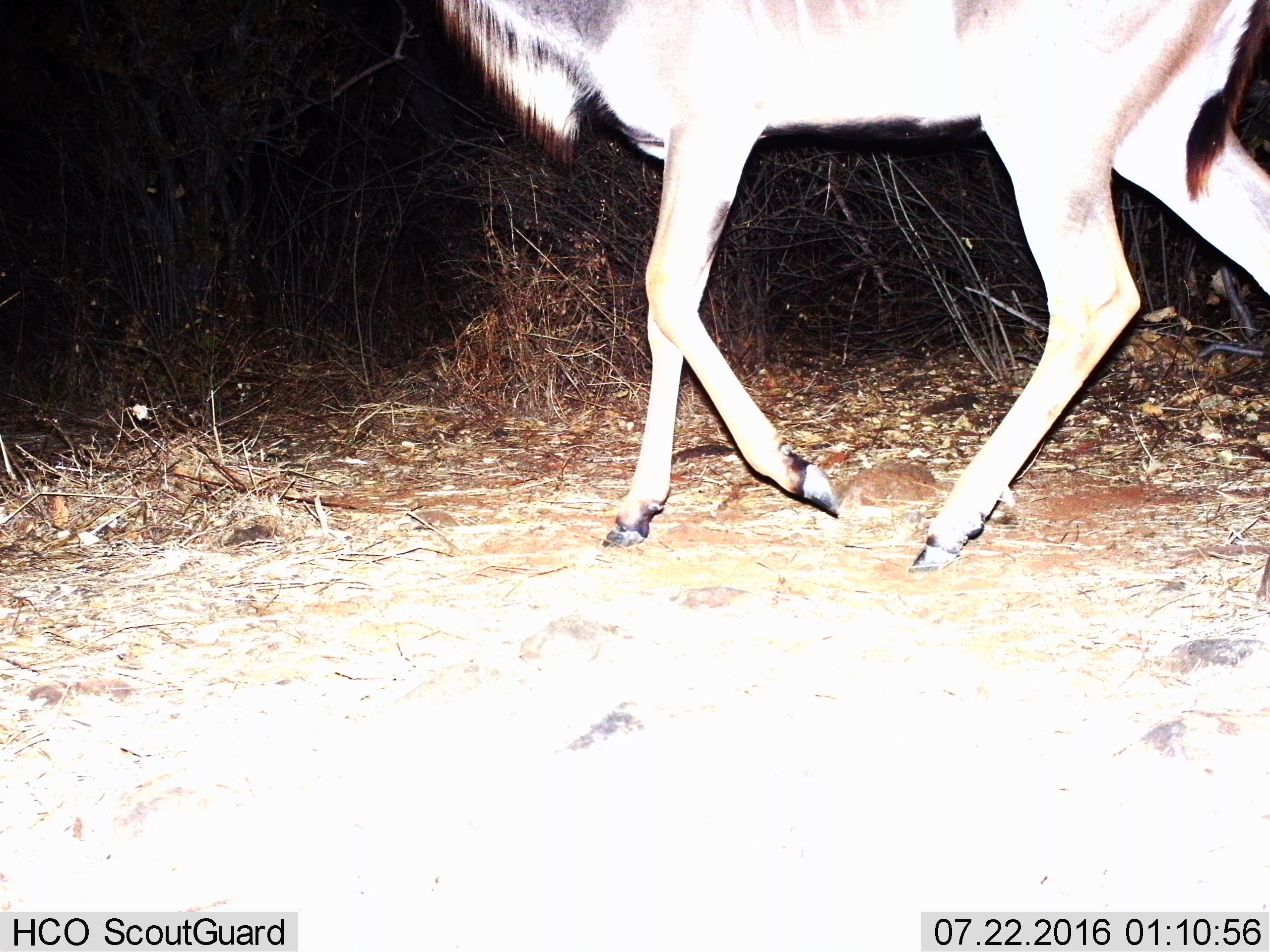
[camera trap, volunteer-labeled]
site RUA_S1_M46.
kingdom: Animalia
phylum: Chordata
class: Mammalia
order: Artiodactyla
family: Bovidae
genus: Tragelaphus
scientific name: Tragelaphus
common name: kudu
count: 1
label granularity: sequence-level